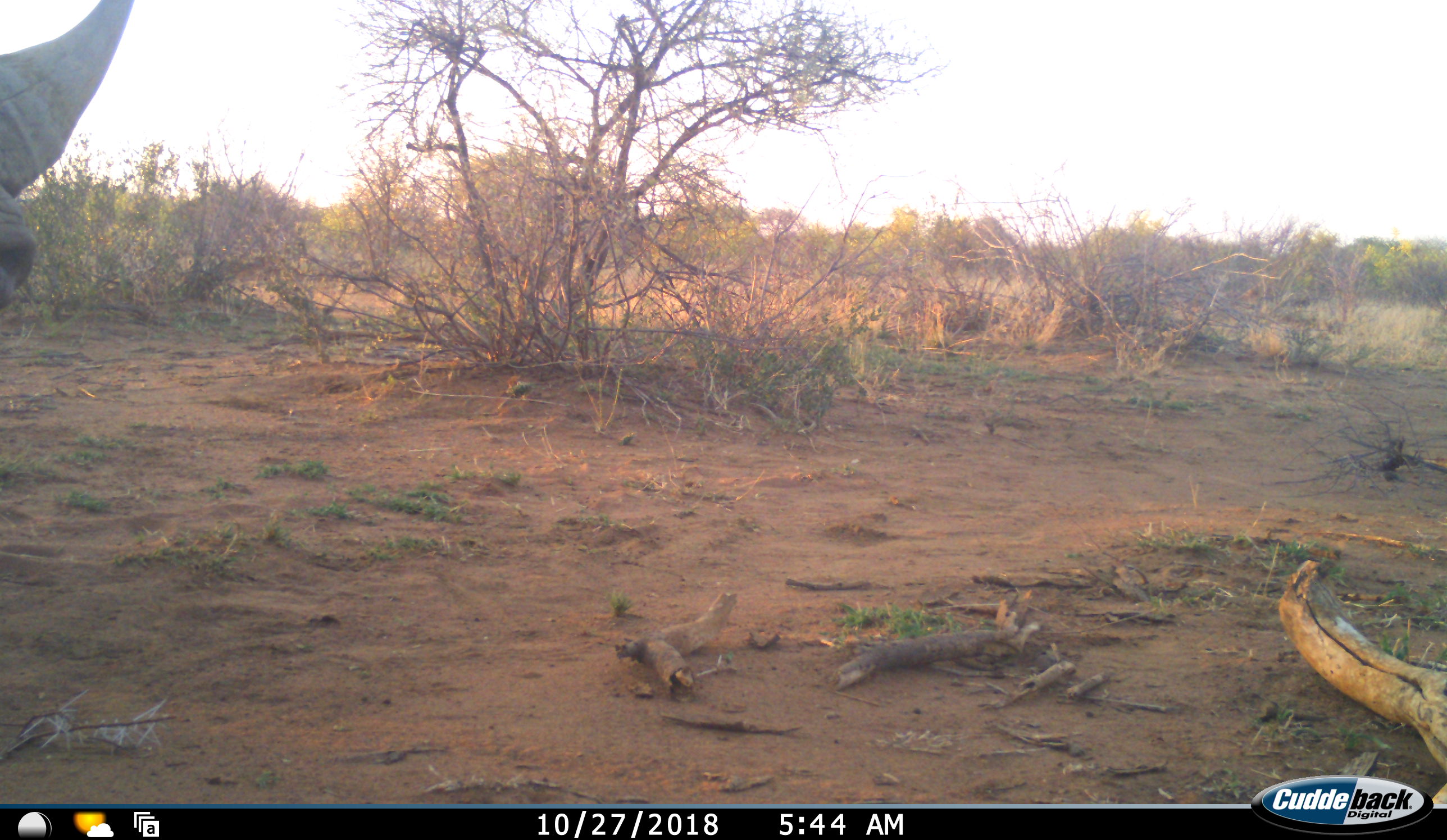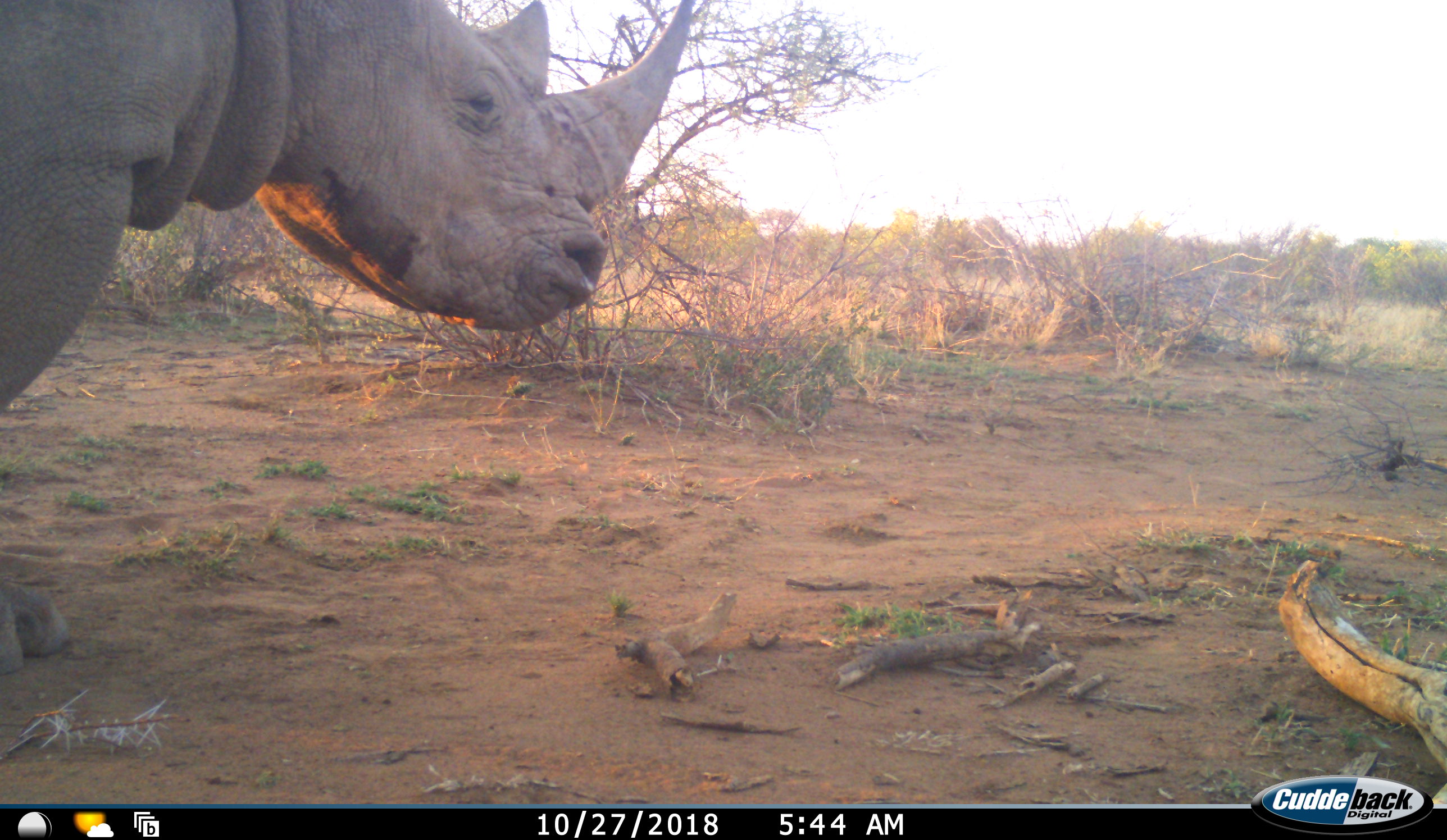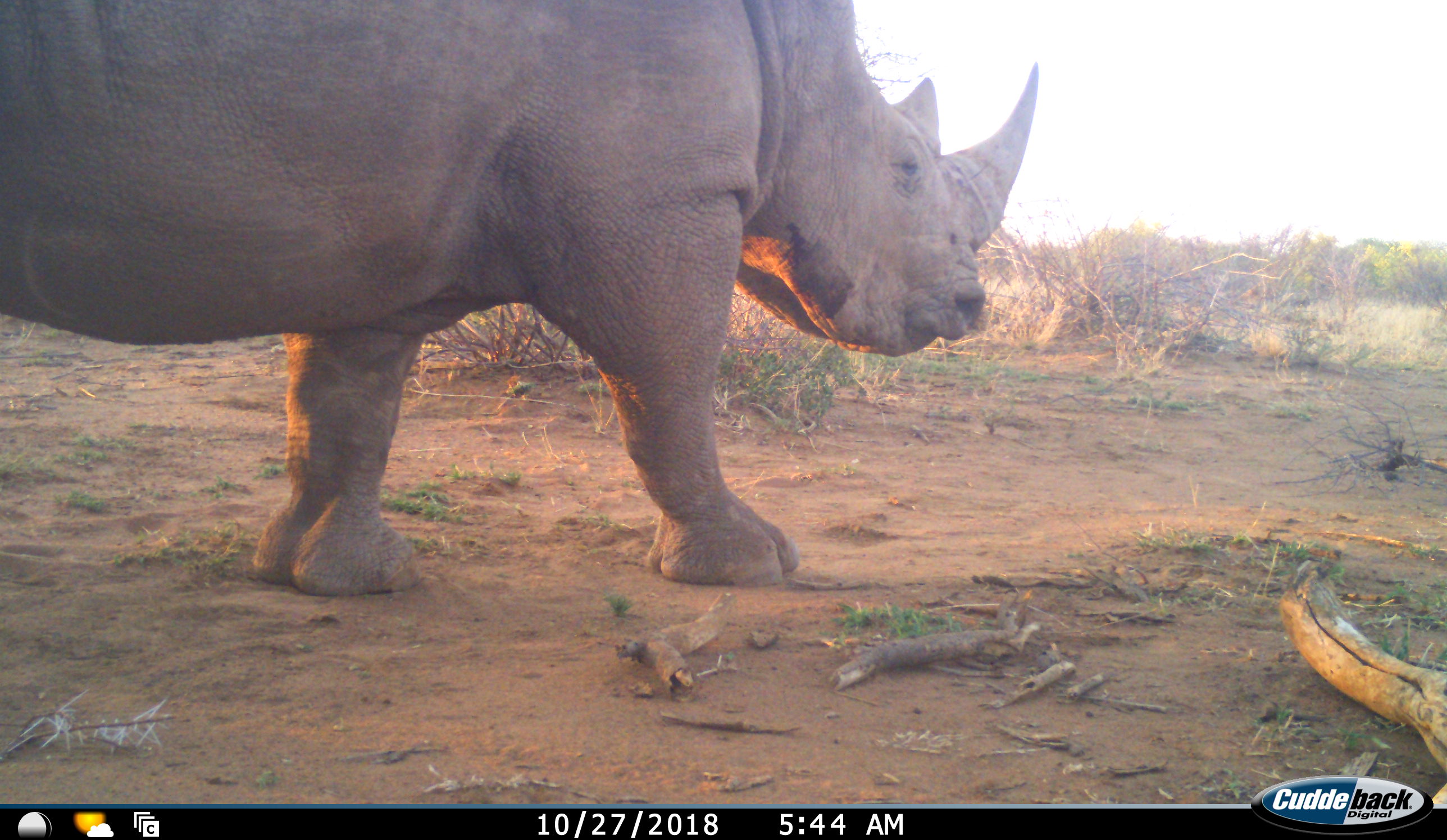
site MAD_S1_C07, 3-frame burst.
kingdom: Animalia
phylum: Chordata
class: Mammalia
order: Perissodactyla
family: Rhinocerotidae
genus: Ceratotherium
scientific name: Ceratotherium simum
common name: white rhinoceros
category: rhinoceroswhite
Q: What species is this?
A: Rhinoceroswhite (white rhinoceros) (Ceratotherium simum).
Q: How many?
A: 1.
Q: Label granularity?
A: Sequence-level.